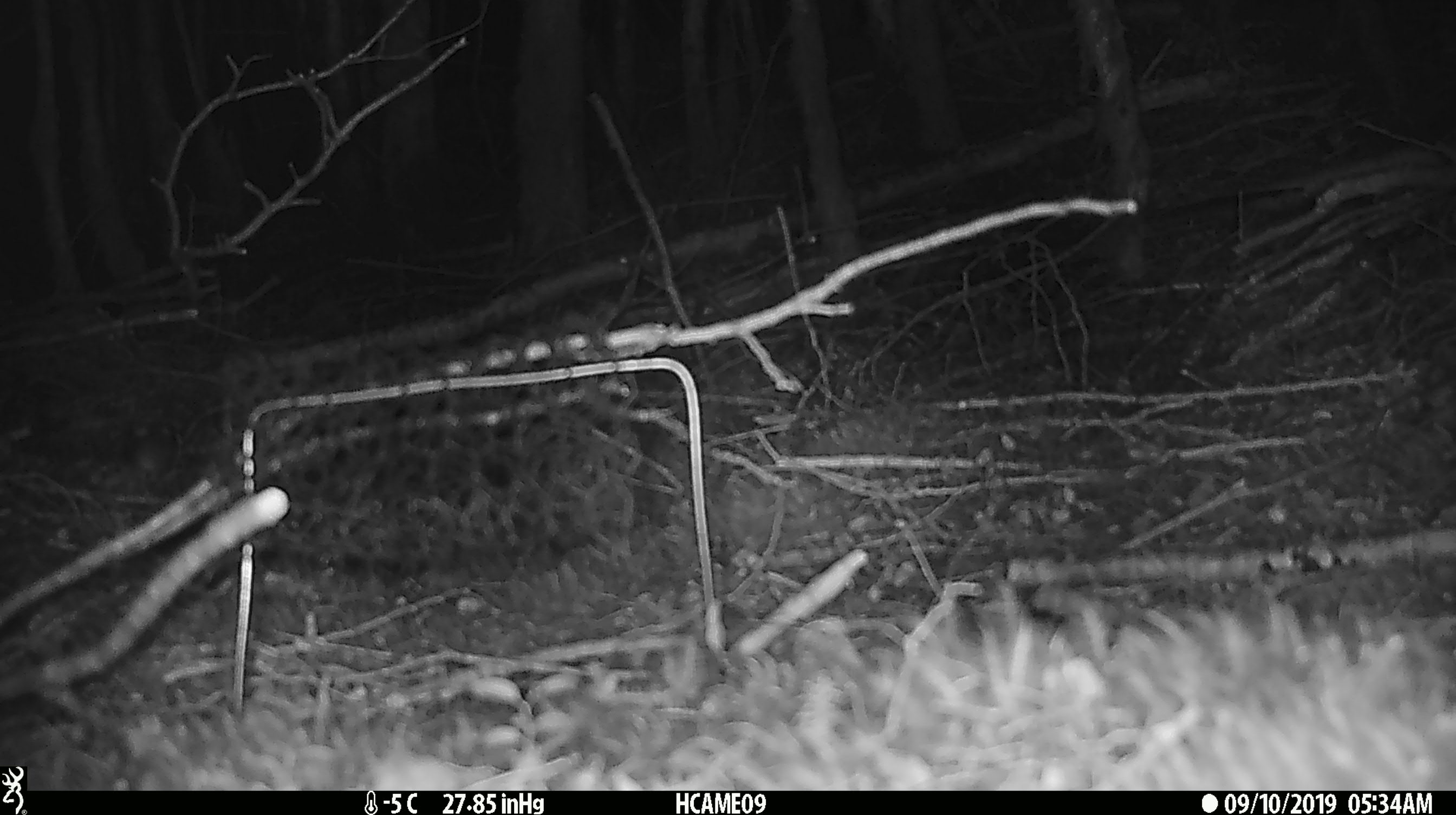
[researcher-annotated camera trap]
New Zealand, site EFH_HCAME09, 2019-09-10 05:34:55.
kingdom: Animalia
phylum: Chordata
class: Mammalia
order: Rodentia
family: Muridae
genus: Mus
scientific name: Mus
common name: mouse